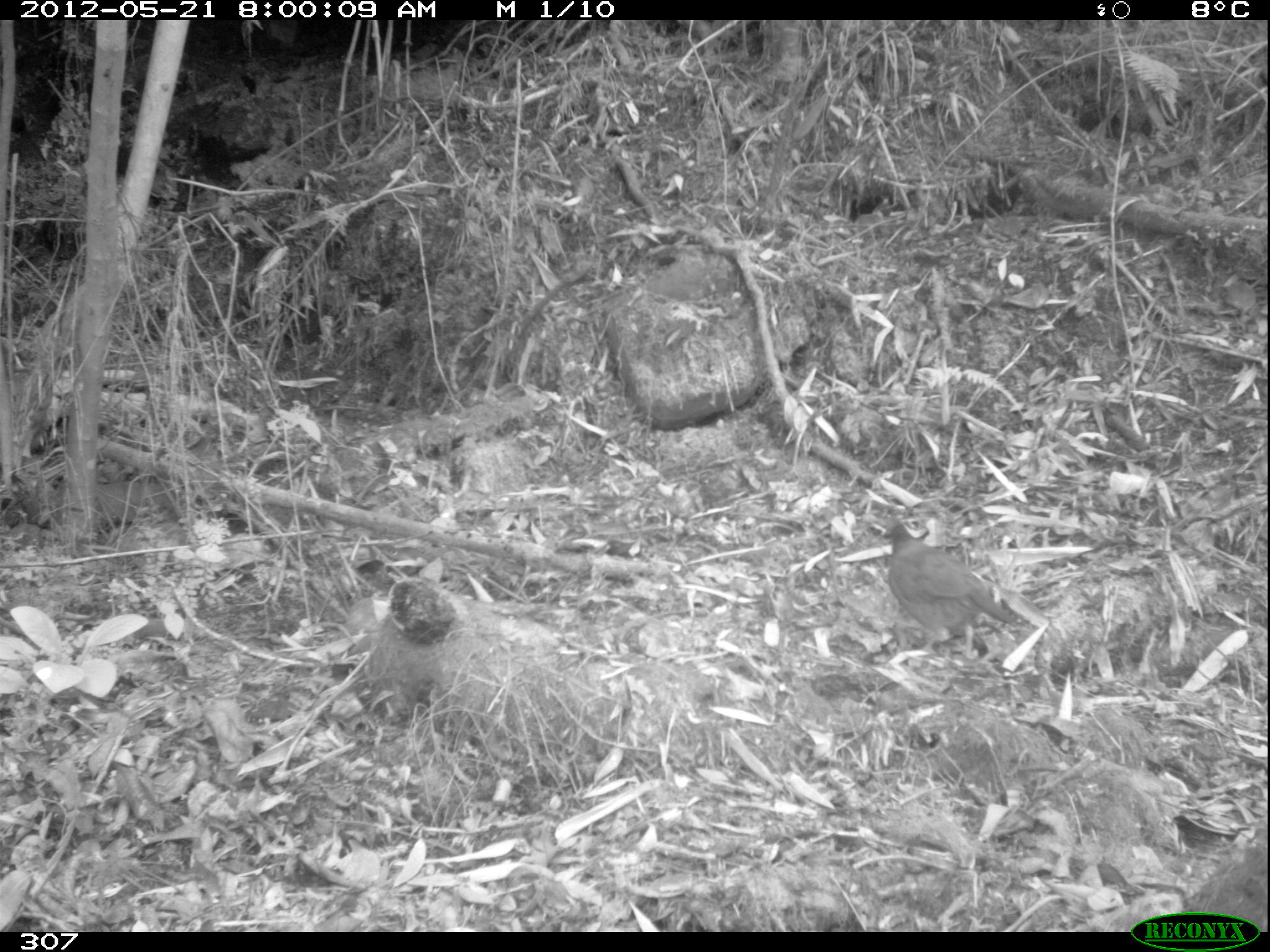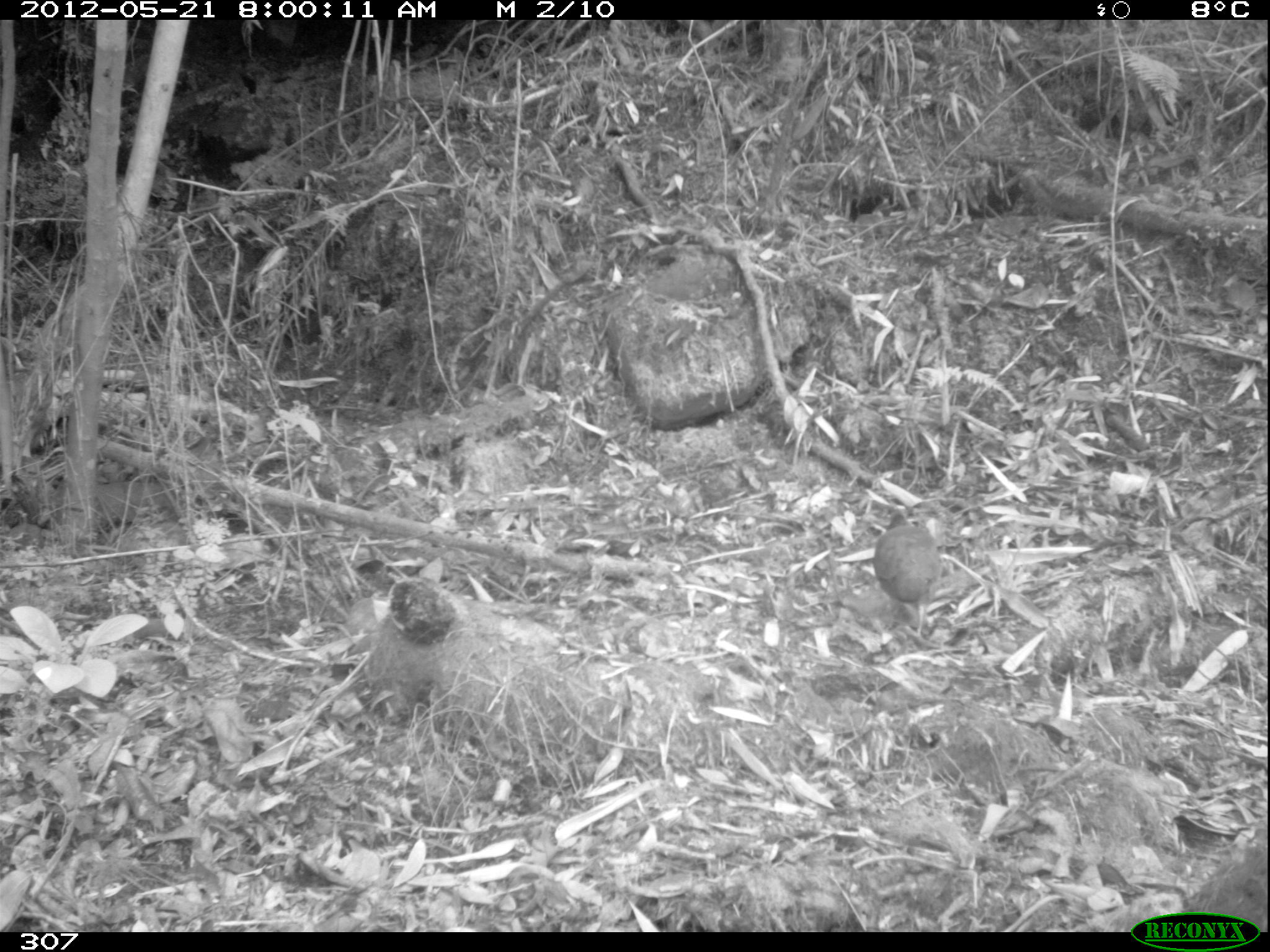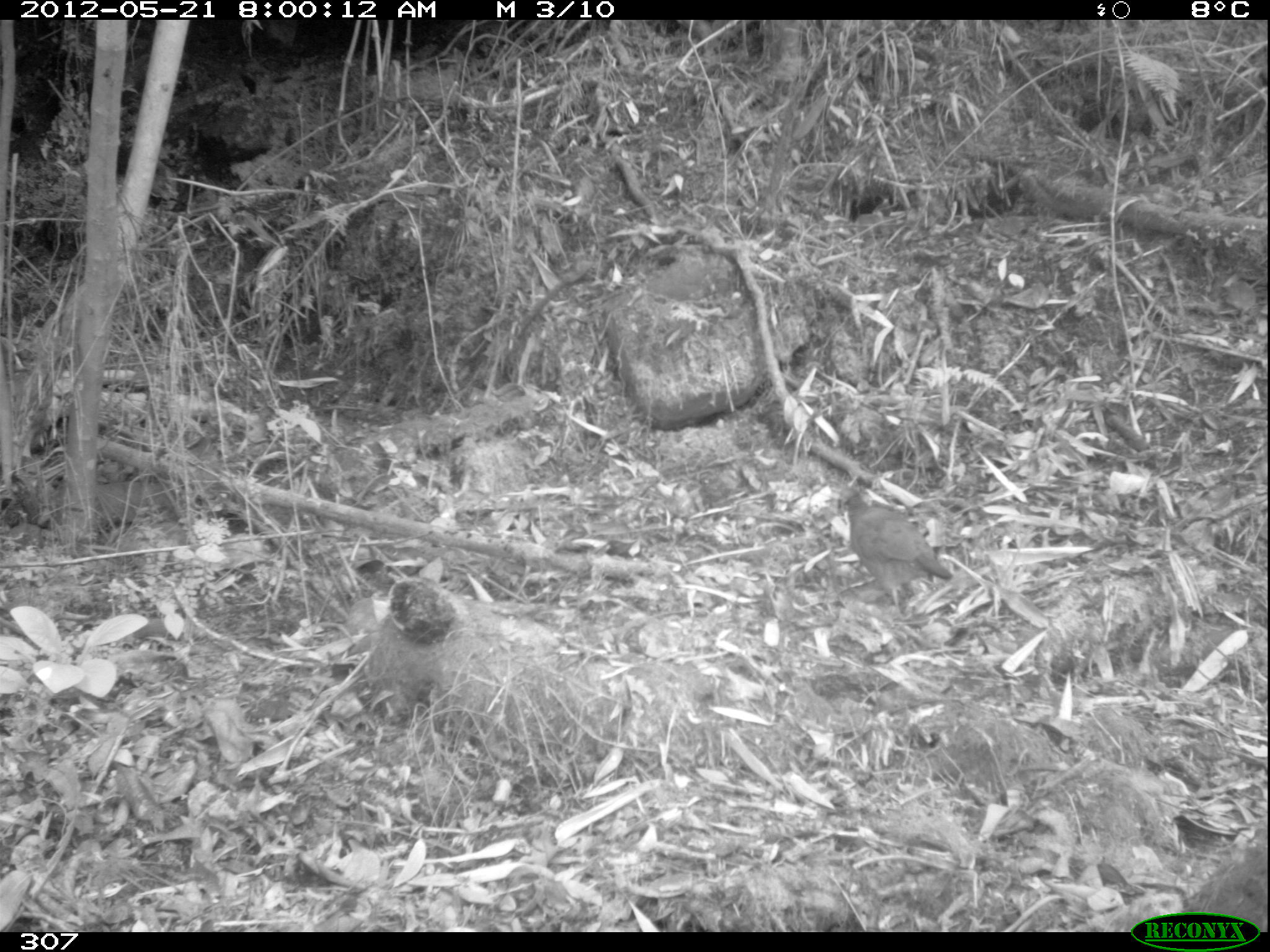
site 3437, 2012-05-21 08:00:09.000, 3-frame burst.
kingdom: Animalia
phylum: Chordata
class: Aves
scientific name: Aves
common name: bird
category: unknown bird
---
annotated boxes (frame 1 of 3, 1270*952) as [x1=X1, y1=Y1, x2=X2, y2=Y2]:
unknown bird: [x1=884, y1=521, x2=1030, y2=655]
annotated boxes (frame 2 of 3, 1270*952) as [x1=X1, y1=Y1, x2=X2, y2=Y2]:
unknown bird: [x1=873, y1=509, x2=943, y2=641]